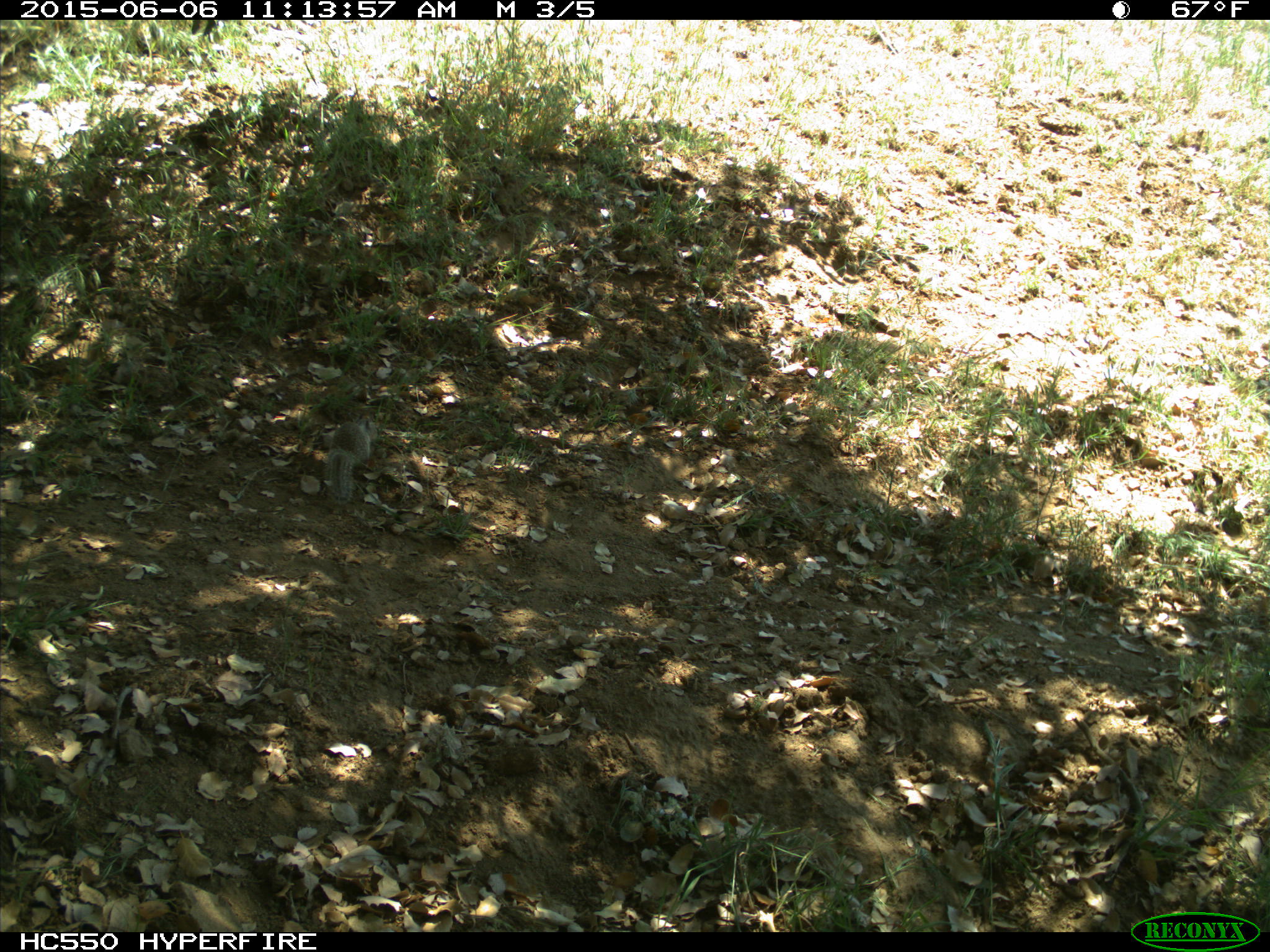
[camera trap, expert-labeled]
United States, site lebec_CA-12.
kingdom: Animalia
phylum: Chordata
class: Mammalia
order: Rodentia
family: Sciuridae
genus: Otospermophilus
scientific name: Otospermophilus beecheyi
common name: california ground squirrel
Otospermophilus beecheyi (california ground squirrel).